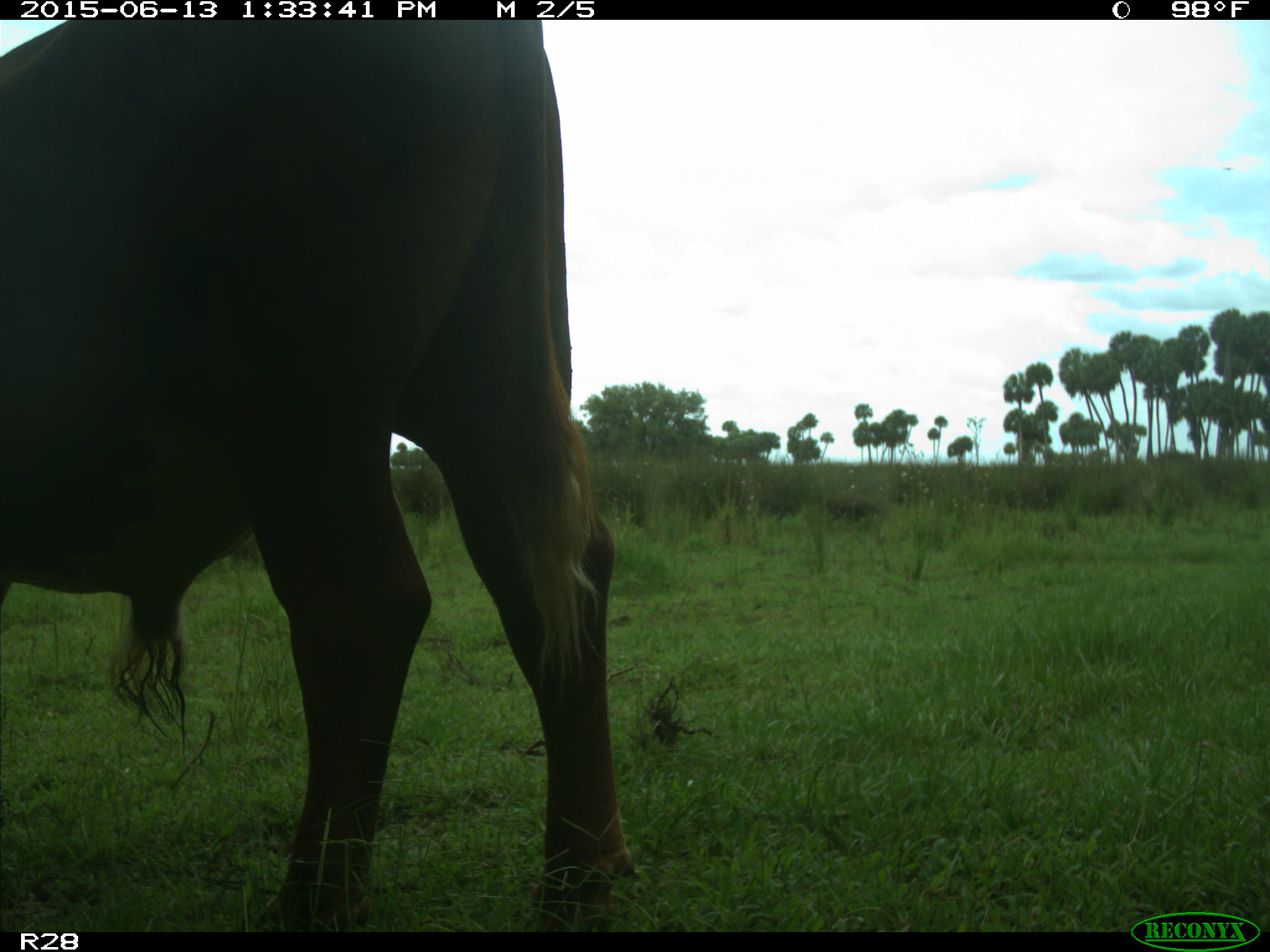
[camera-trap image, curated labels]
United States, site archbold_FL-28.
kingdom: Animalia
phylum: Chordata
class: Mammalia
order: Artiodactyla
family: Bovidae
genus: Bos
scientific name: Bos taurus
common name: domestic cow